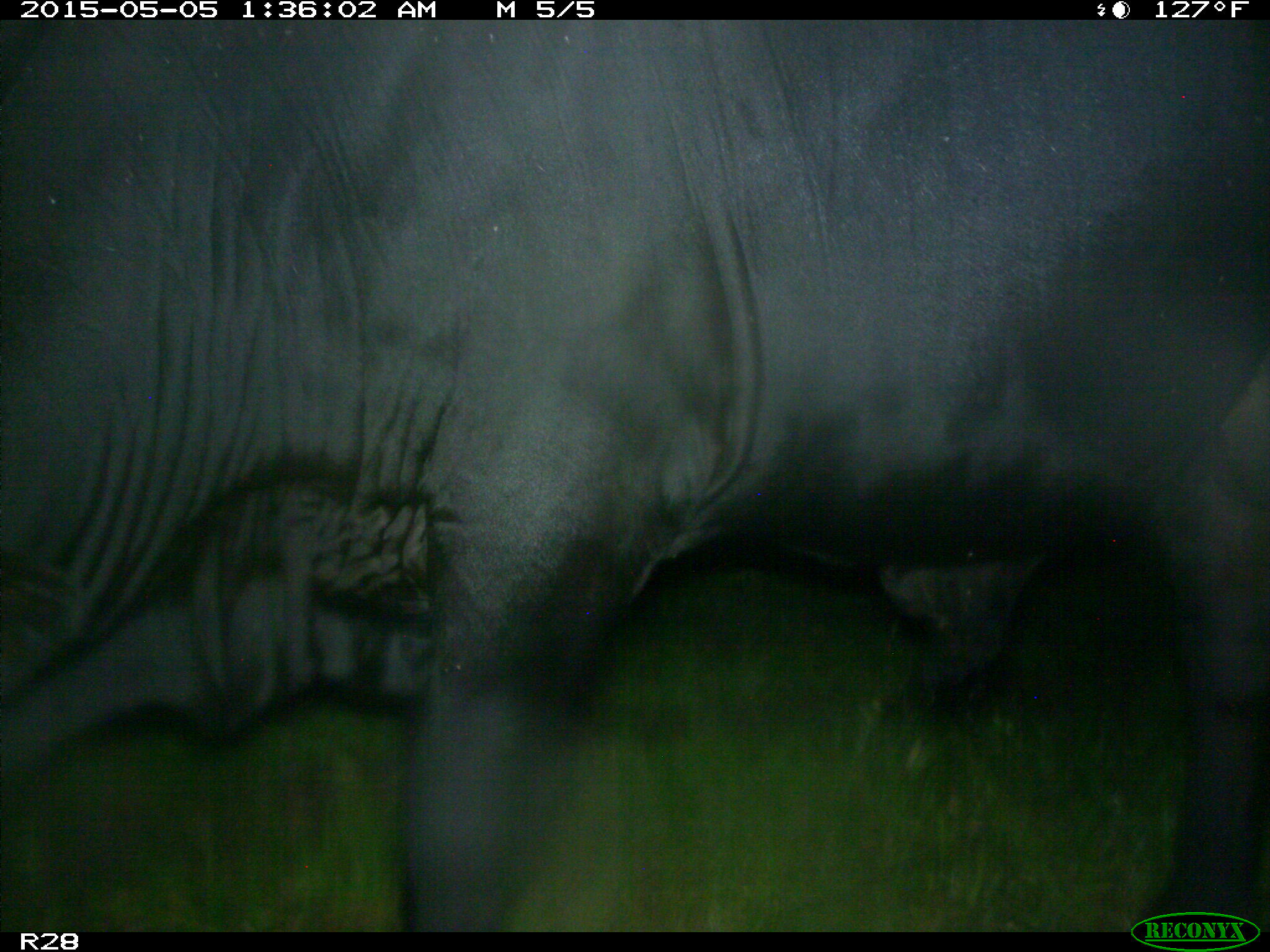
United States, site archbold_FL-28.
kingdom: Animalia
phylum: Chordata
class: Mammalia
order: Artiodactyla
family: Bovidae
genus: Bos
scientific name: Bos taurus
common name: domestic cow